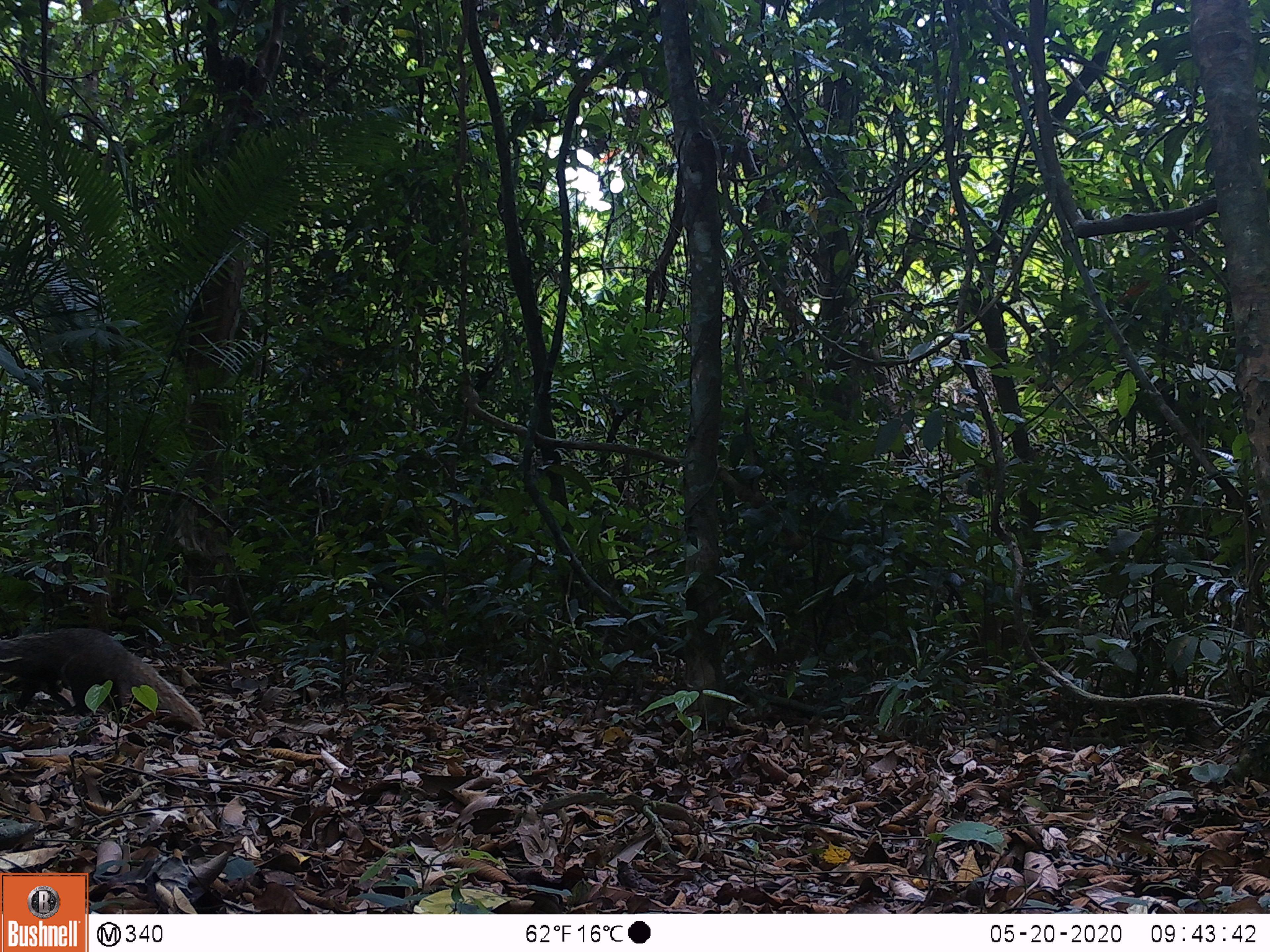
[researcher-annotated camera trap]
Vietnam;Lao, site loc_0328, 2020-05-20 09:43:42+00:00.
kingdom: Animalia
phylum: Chordata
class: Mammalia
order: Carnivora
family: Herpestidae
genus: Urva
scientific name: Urva urva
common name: crab-eating mongoose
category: crab eating mongoose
Crab eating mongoose (crab-eating mongoose) (Urva urva). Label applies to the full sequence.